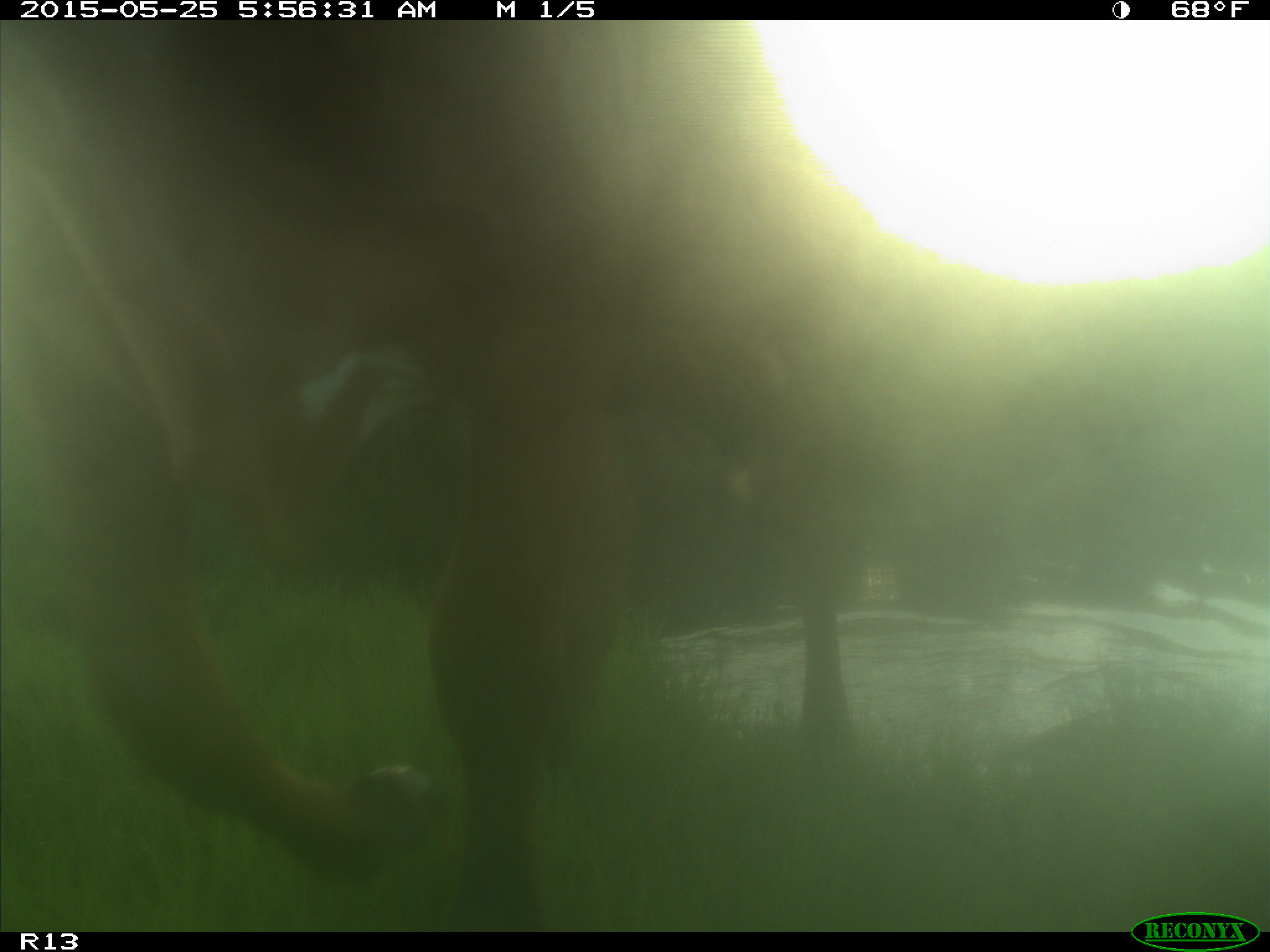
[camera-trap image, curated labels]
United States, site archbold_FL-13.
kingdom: Animalia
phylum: Chordata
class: Mammalia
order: Artiodactyla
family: Bovidae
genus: Bos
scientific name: Bos taurus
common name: domestic cow